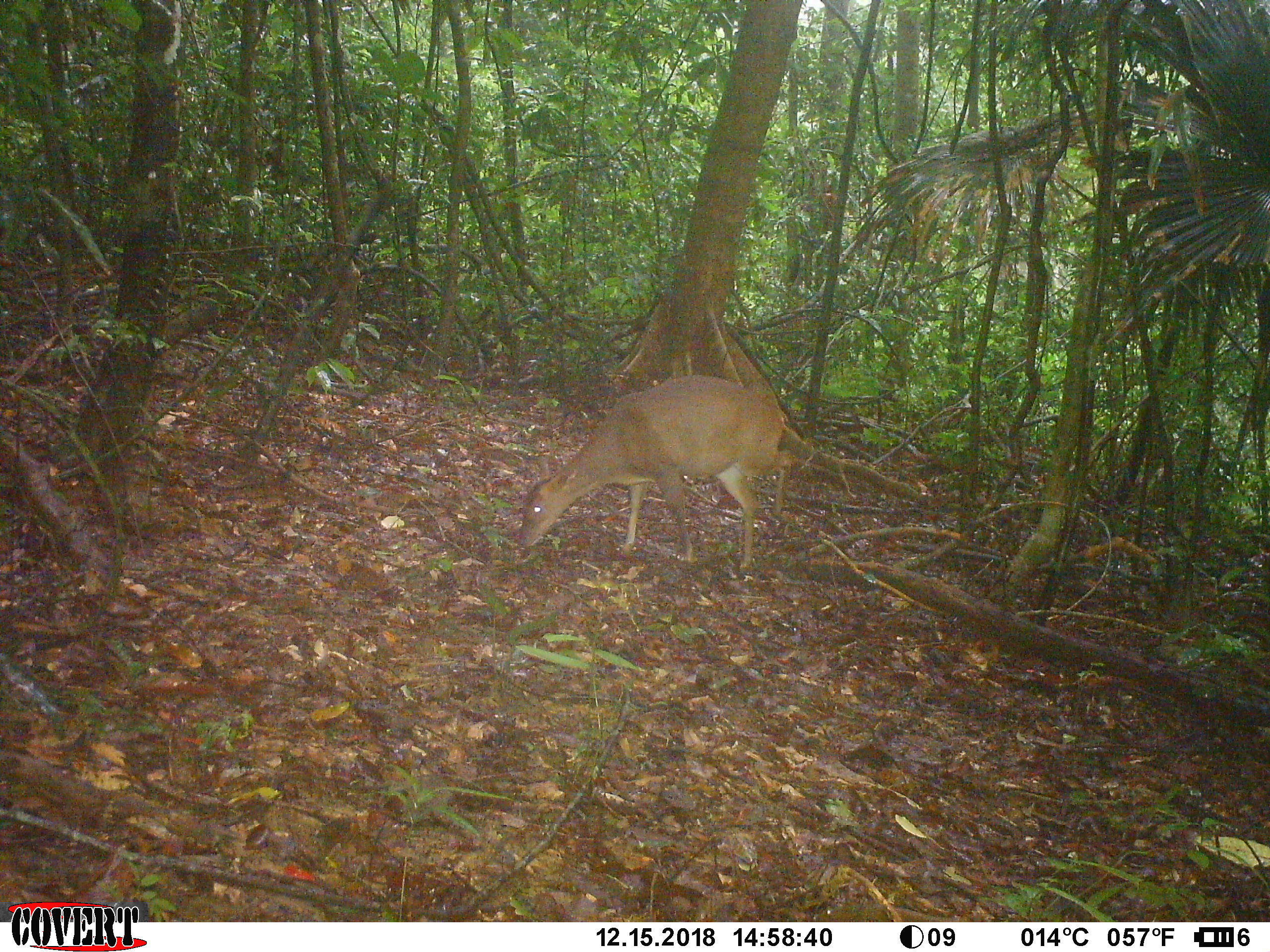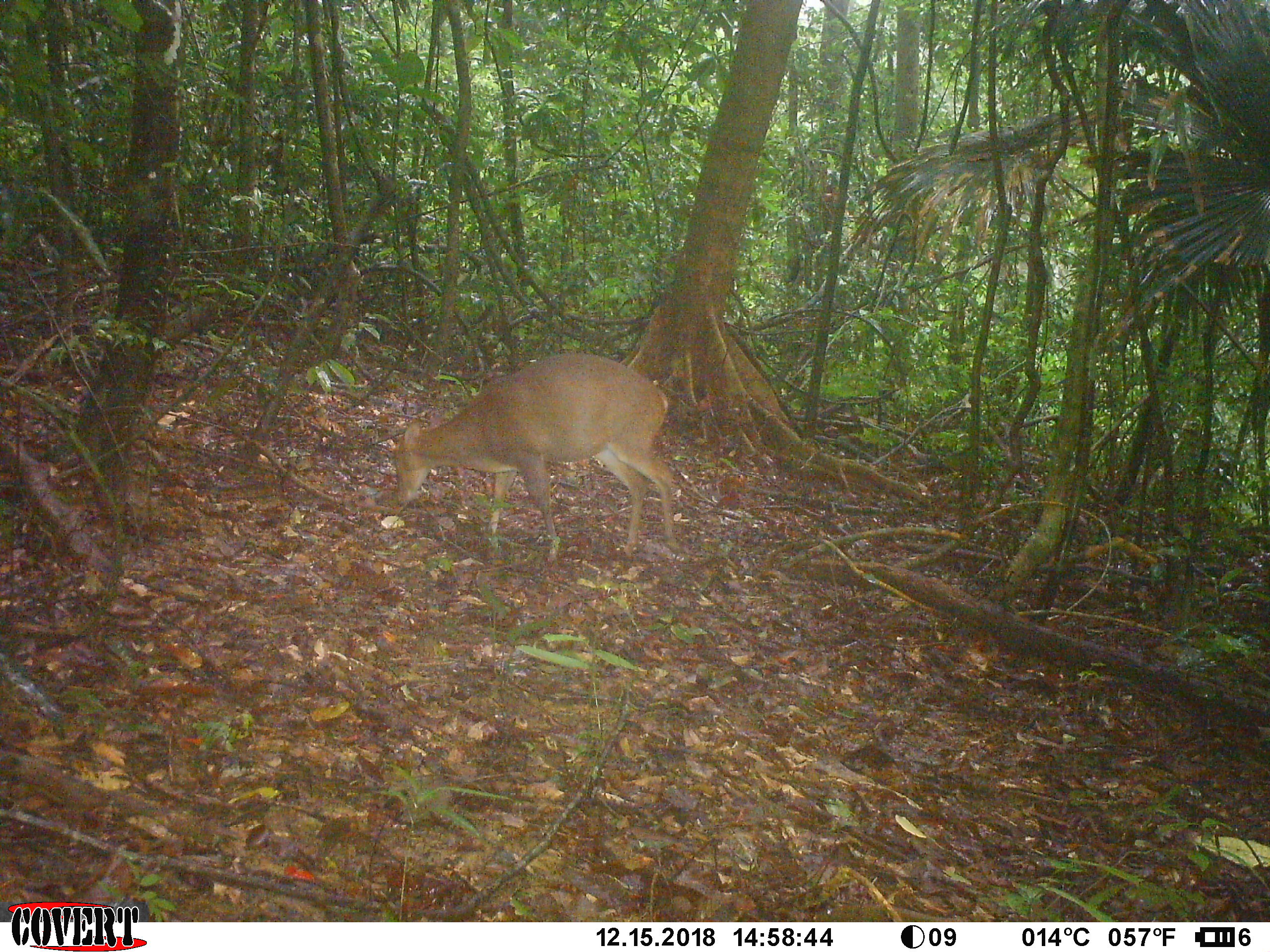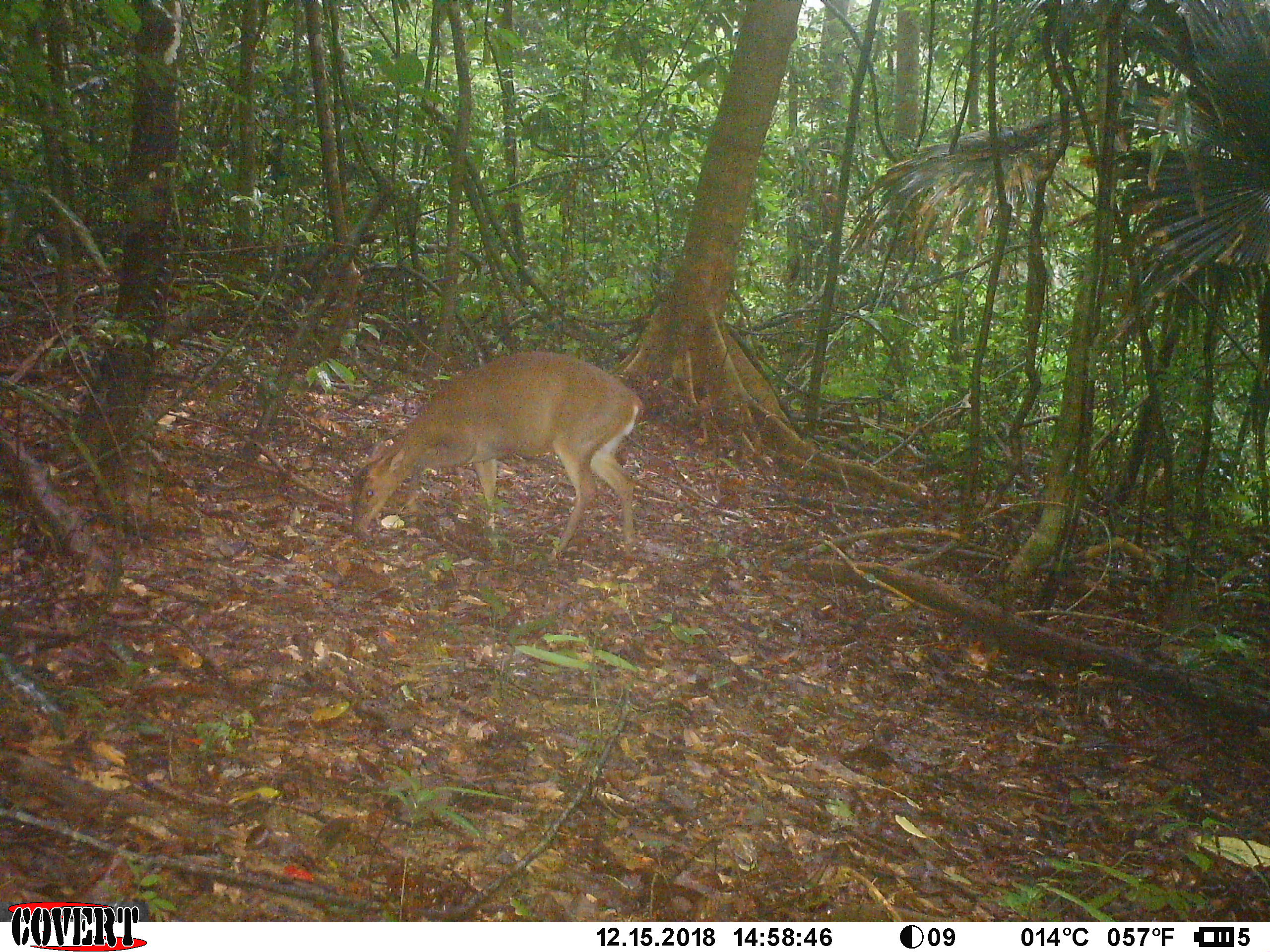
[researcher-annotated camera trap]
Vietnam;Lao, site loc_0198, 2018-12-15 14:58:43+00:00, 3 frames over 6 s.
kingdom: Animalia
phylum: Chordata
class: Mammalia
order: Artiodactyla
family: Cervidae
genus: Muntiacus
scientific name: Muntiacus vuquangensis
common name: large-antlered muntjac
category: large antlered muntjac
Large antlered muntjac (large-antlered muntjac) (Muntiacus vuquangensis). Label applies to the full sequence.